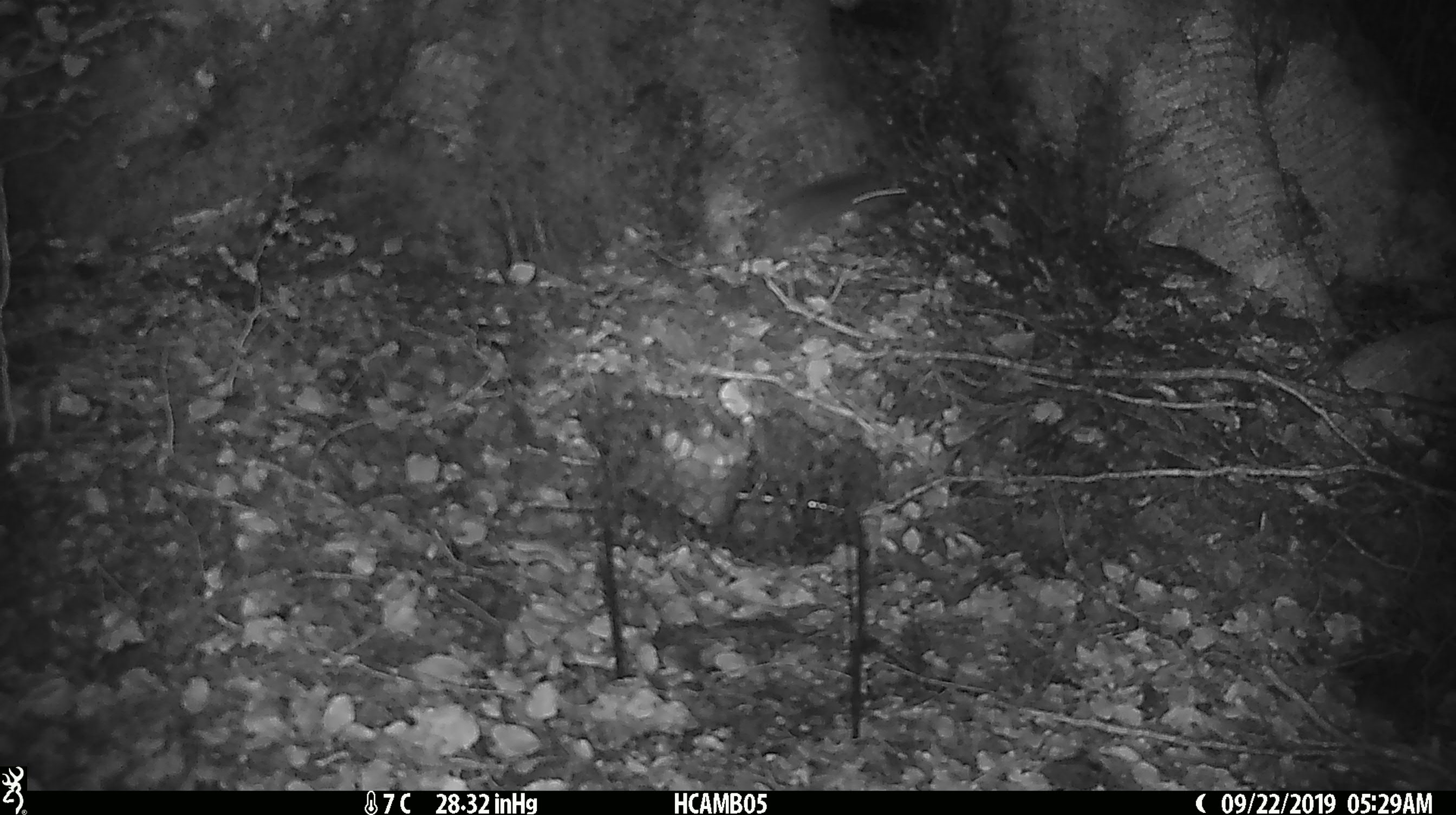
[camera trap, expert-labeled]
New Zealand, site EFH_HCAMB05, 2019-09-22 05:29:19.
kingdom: Animalia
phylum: Chordata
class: Mammalia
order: Rodentia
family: Muridae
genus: Mus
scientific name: Mus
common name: mouse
Mouse (Mus).